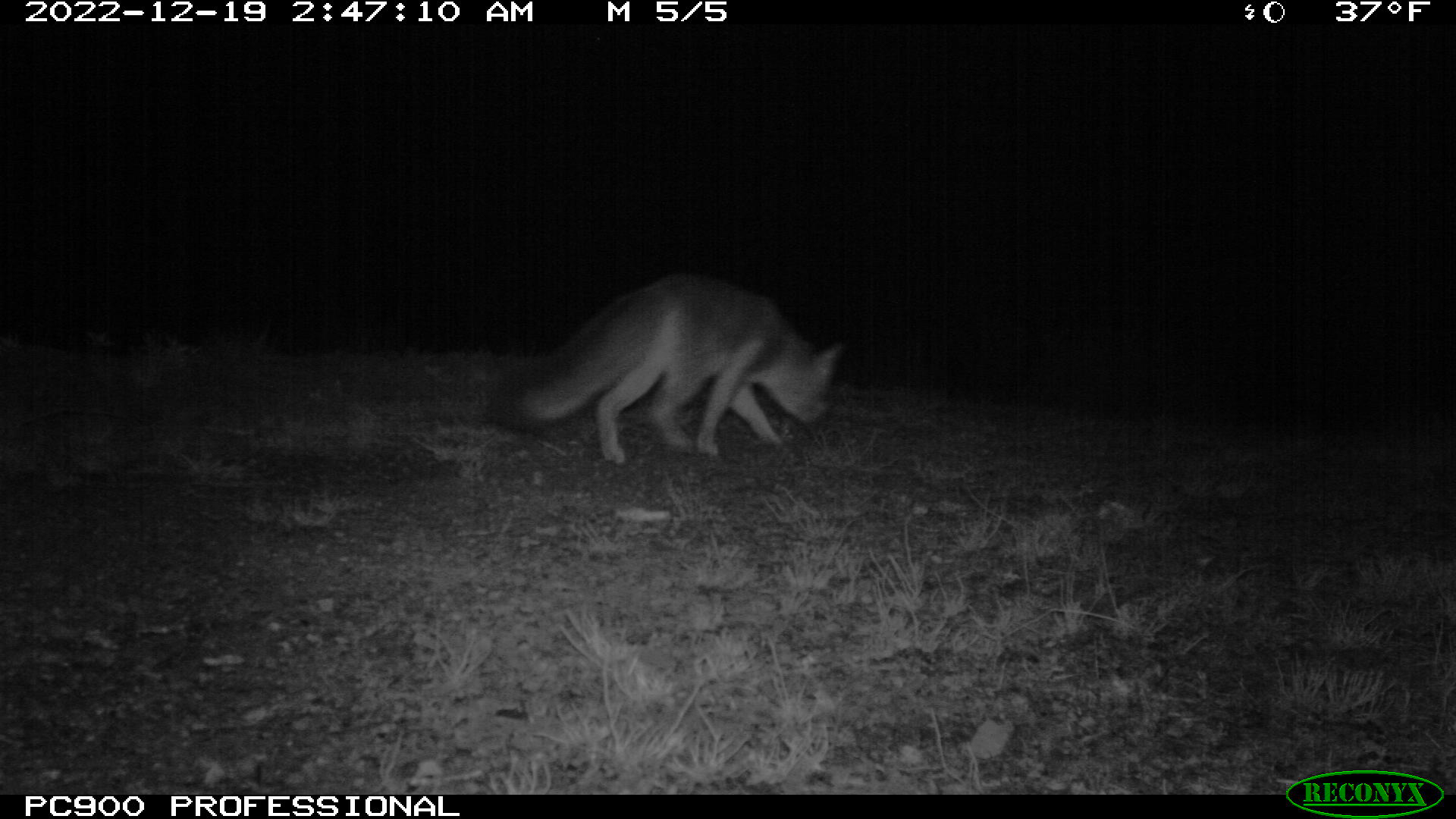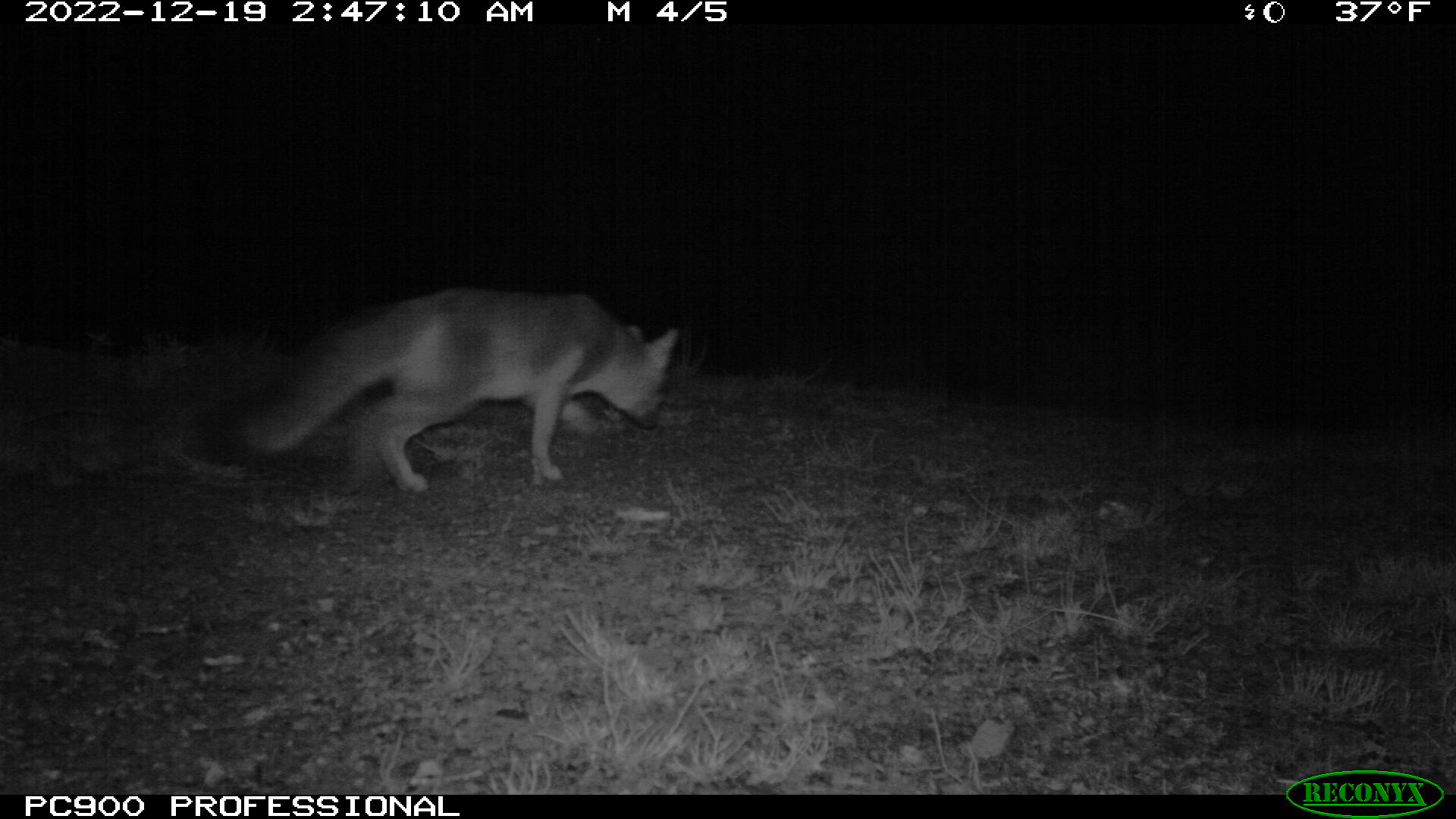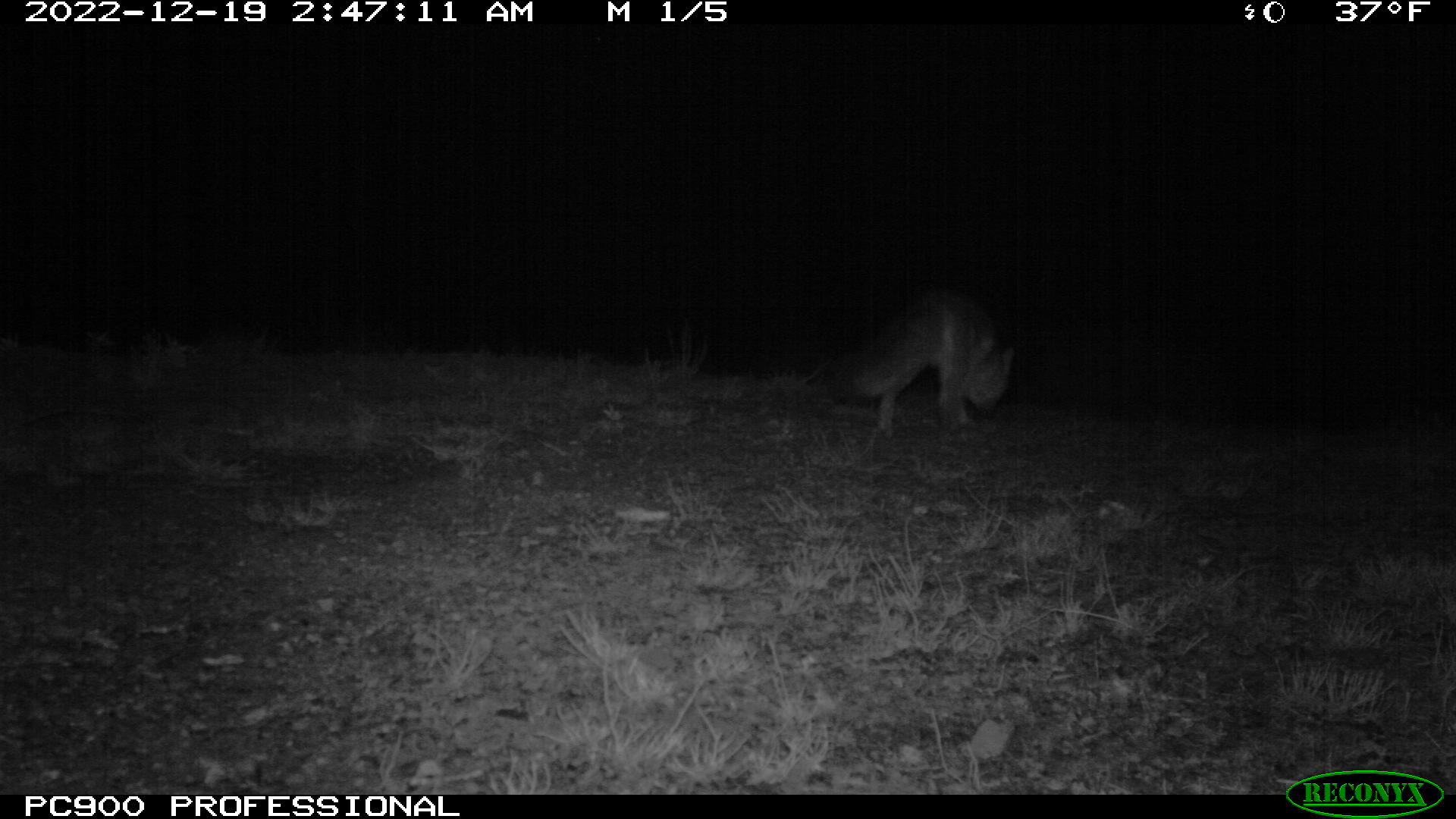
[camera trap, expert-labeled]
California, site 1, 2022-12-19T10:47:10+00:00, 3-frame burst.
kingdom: Animalia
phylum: Chordata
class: Mammalia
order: Carnivora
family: Canidae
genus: Urocyon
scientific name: Urocyon cinereoargenteus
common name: gray fox